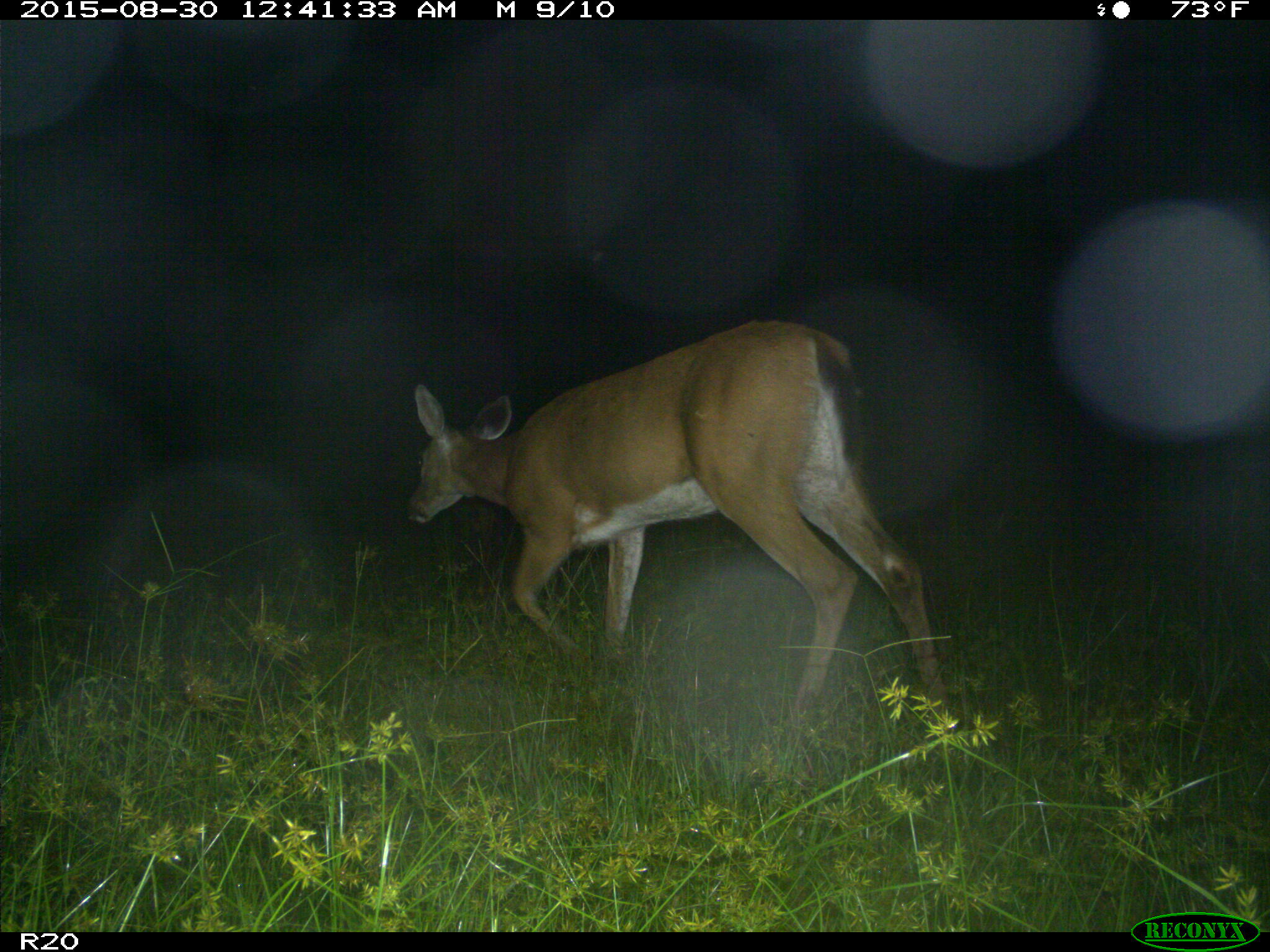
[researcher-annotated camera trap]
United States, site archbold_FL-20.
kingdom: Animalia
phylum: Chordata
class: Mammalia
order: Artiodactyla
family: Cervidae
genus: Odocoileus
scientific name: Odocoileus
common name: deer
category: unidentified deer